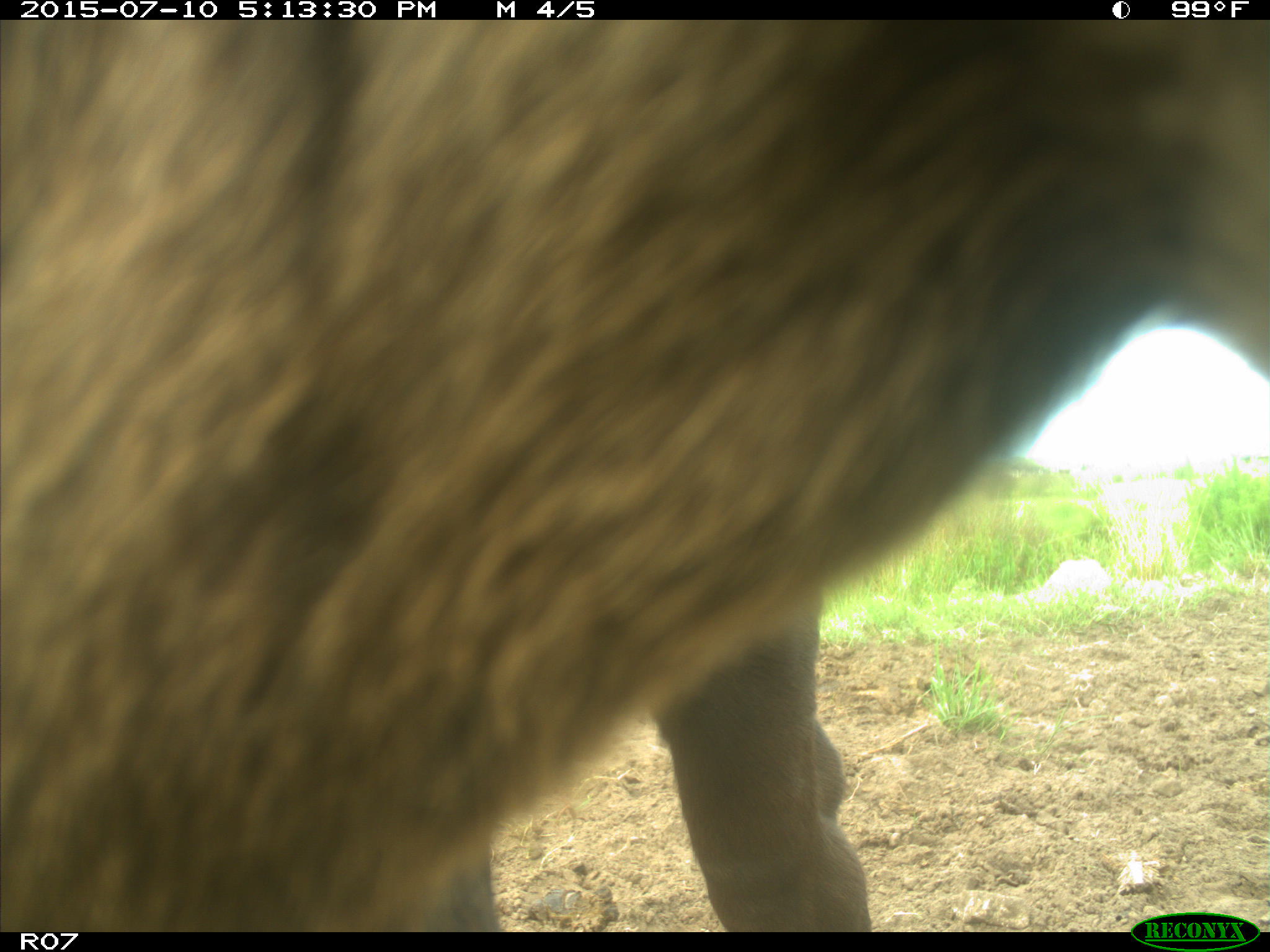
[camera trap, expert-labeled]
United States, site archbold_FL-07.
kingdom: Animalia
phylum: Chordata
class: Mammalia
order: Artiodactyla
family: Bovidae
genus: Bos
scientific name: Bos taurus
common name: domestic cow